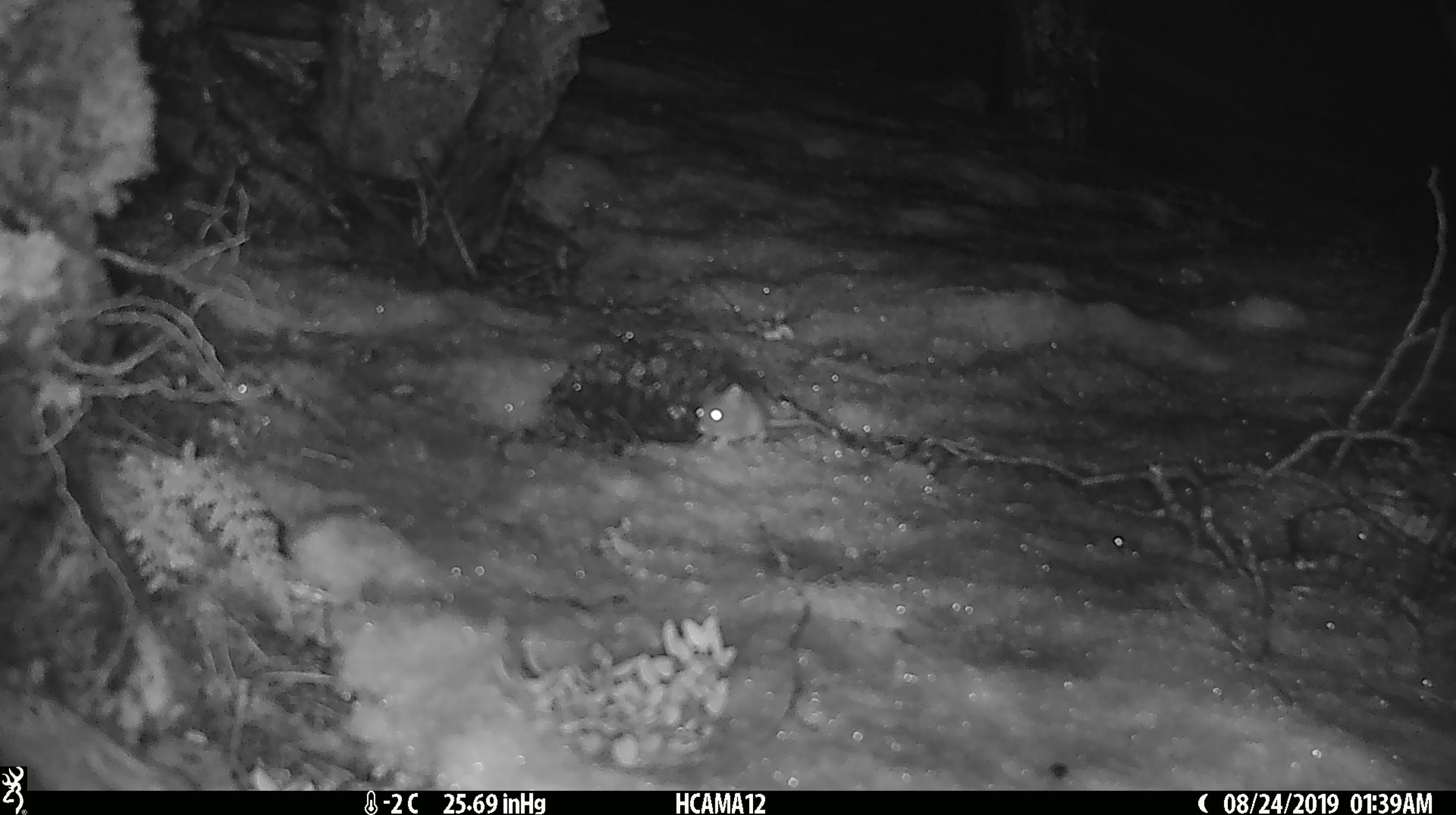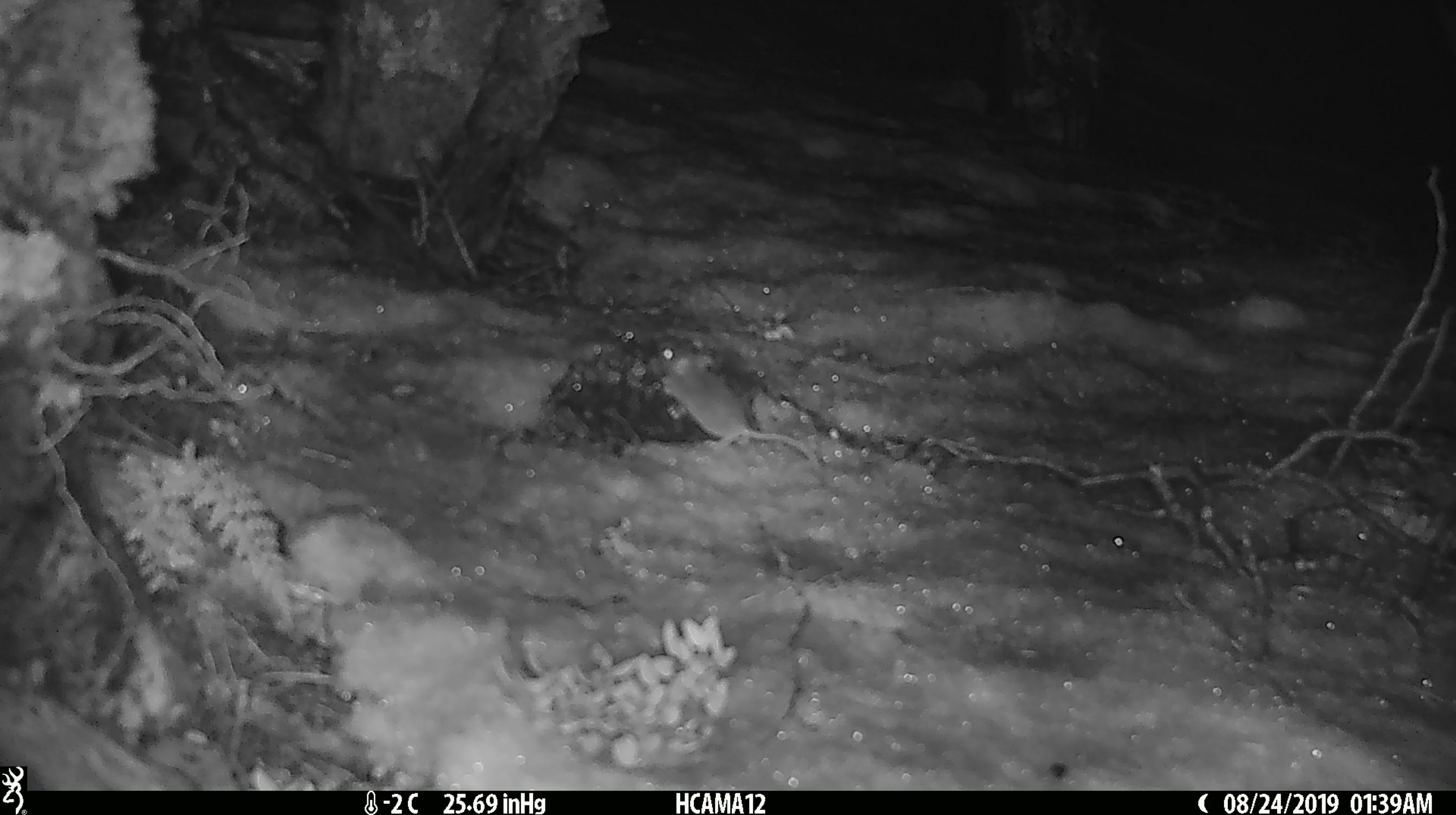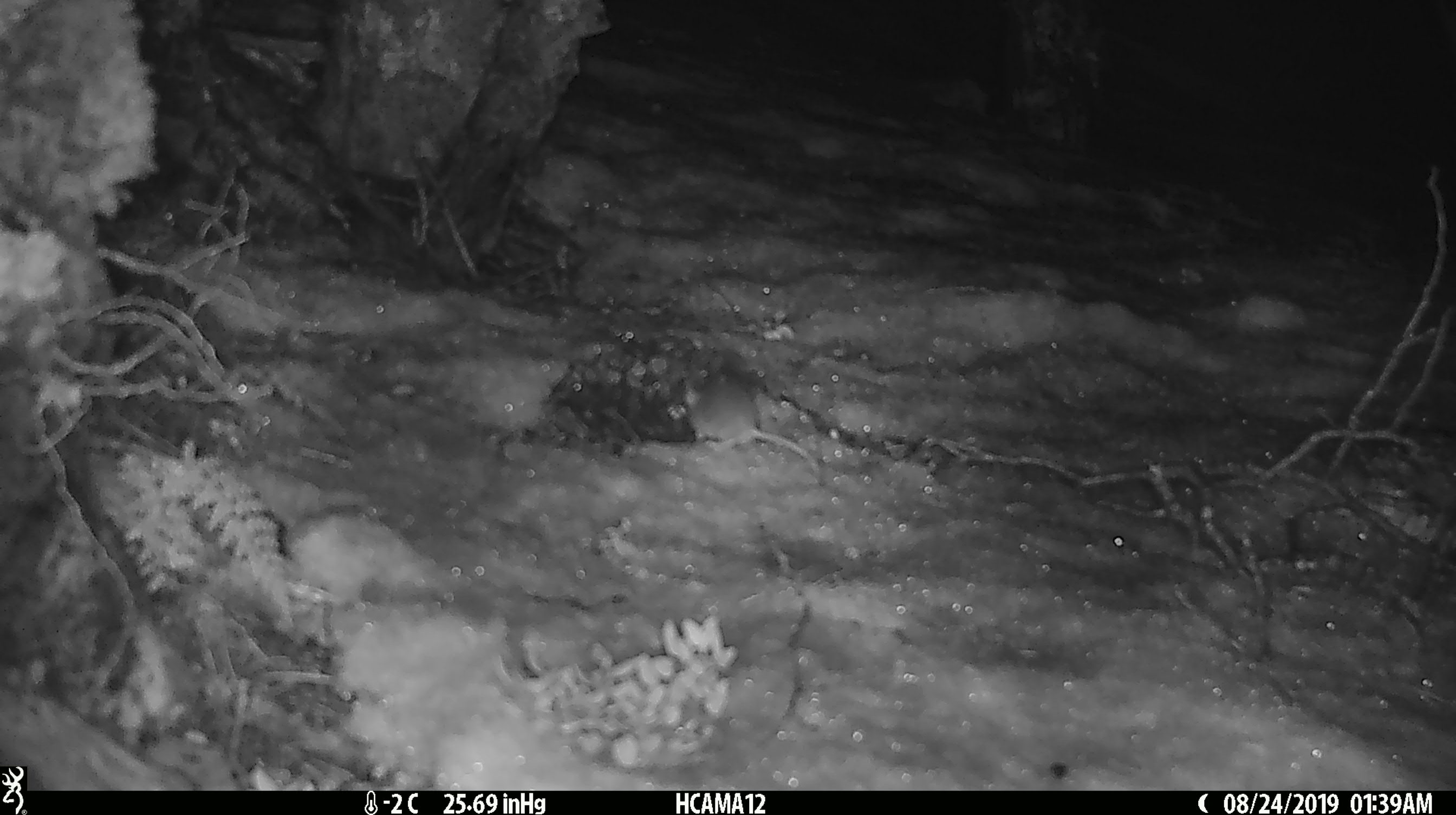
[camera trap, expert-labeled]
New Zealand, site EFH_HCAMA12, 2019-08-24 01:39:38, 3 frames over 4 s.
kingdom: Animalia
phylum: Chordata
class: Mammalia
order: Rodentia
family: Muridae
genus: Mus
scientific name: Mus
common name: mouse